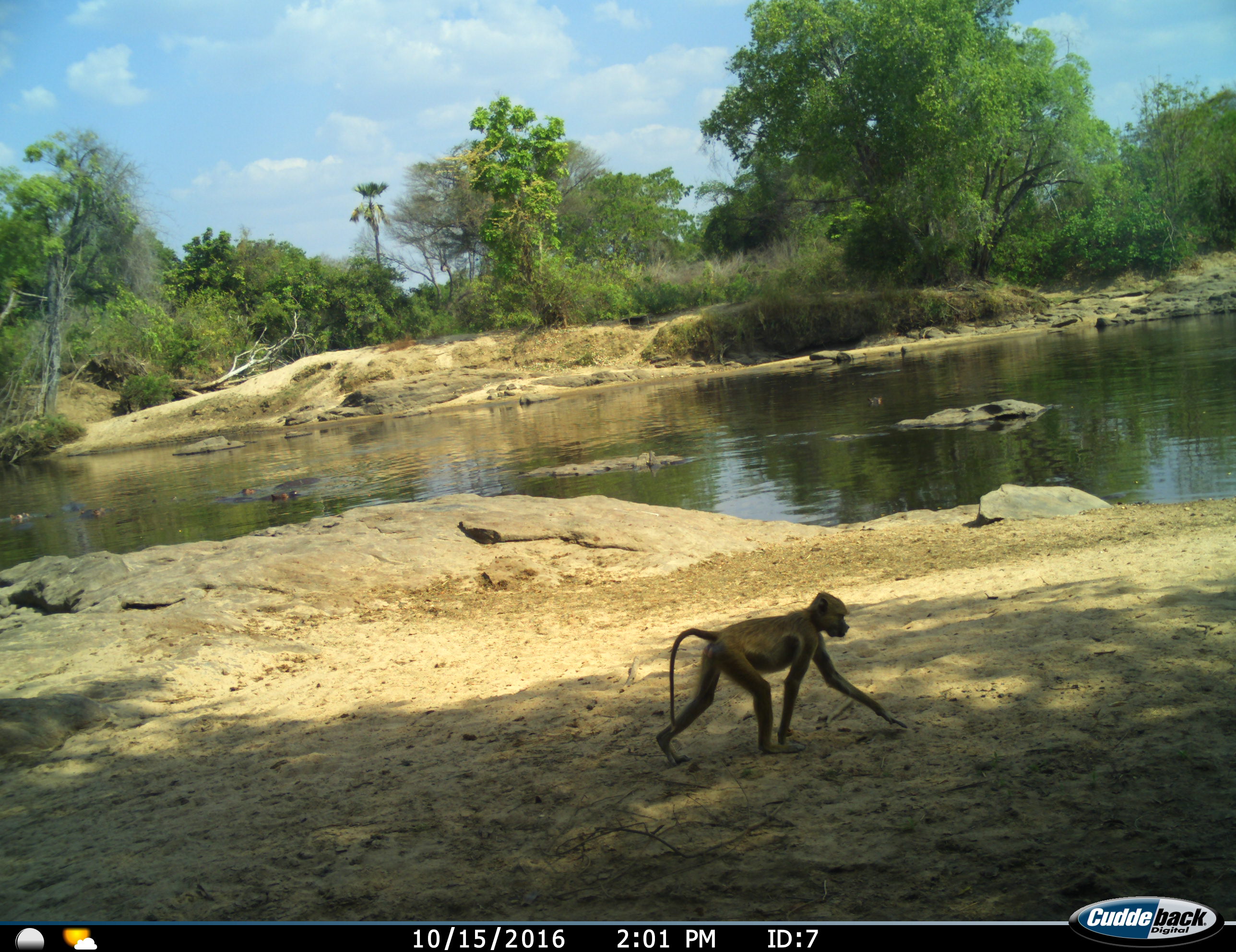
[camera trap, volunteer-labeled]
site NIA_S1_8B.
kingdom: Animalia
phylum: Chordata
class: Mammalia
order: Primates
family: Cercopithecidae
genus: Papio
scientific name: Papio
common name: baboon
Baboon (Papio), count 1. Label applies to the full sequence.